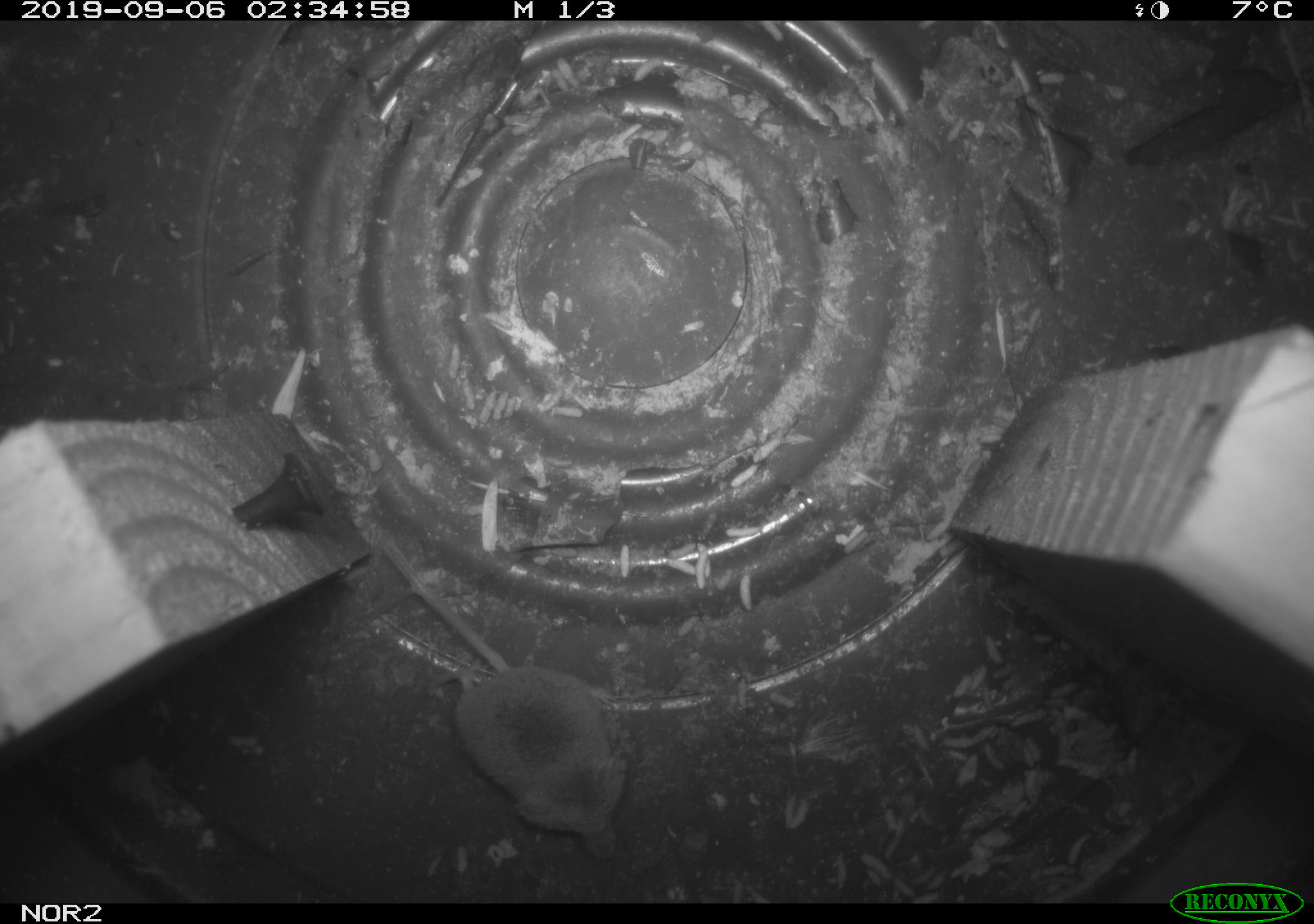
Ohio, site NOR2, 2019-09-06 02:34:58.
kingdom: Animalia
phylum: Chordata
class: Mammalia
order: Eulipotyphla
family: Soricidae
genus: Sorex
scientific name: Sorex cinereus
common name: masked shrew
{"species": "masked shrew (Sorex cinereus)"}